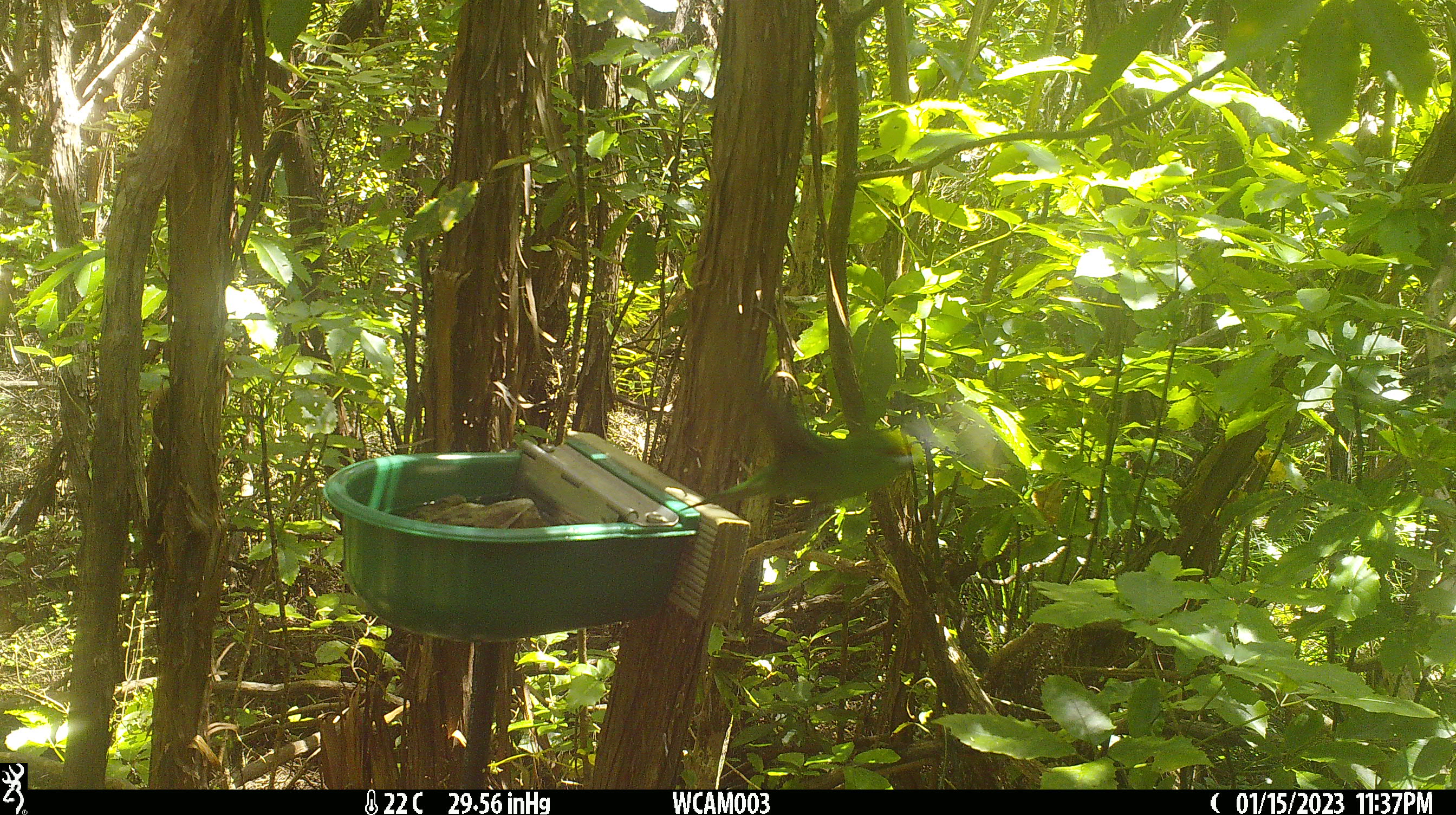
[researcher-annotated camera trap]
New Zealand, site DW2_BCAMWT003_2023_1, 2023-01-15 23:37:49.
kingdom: Animalia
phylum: Chordata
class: Aves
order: Psittaciformes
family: Psittaculidae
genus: Cyanoramphus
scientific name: Cyanoramphus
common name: parakeet